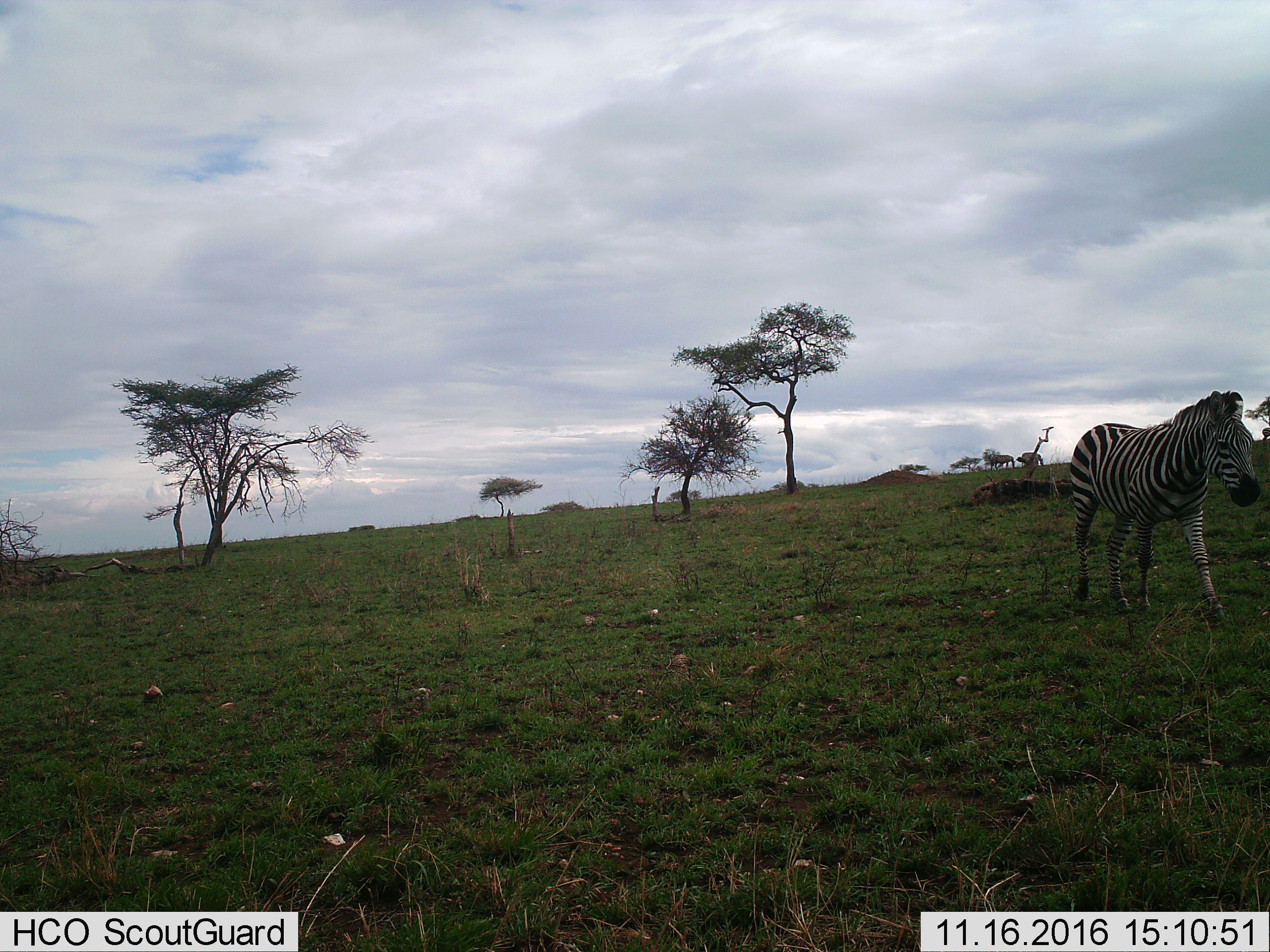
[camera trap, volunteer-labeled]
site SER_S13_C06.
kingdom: Animalia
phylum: Chordata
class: Mammalia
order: Perissodactyla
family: Equidae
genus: Equus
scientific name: Equus quagga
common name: plains zebra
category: zebraplains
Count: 1.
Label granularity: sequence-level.